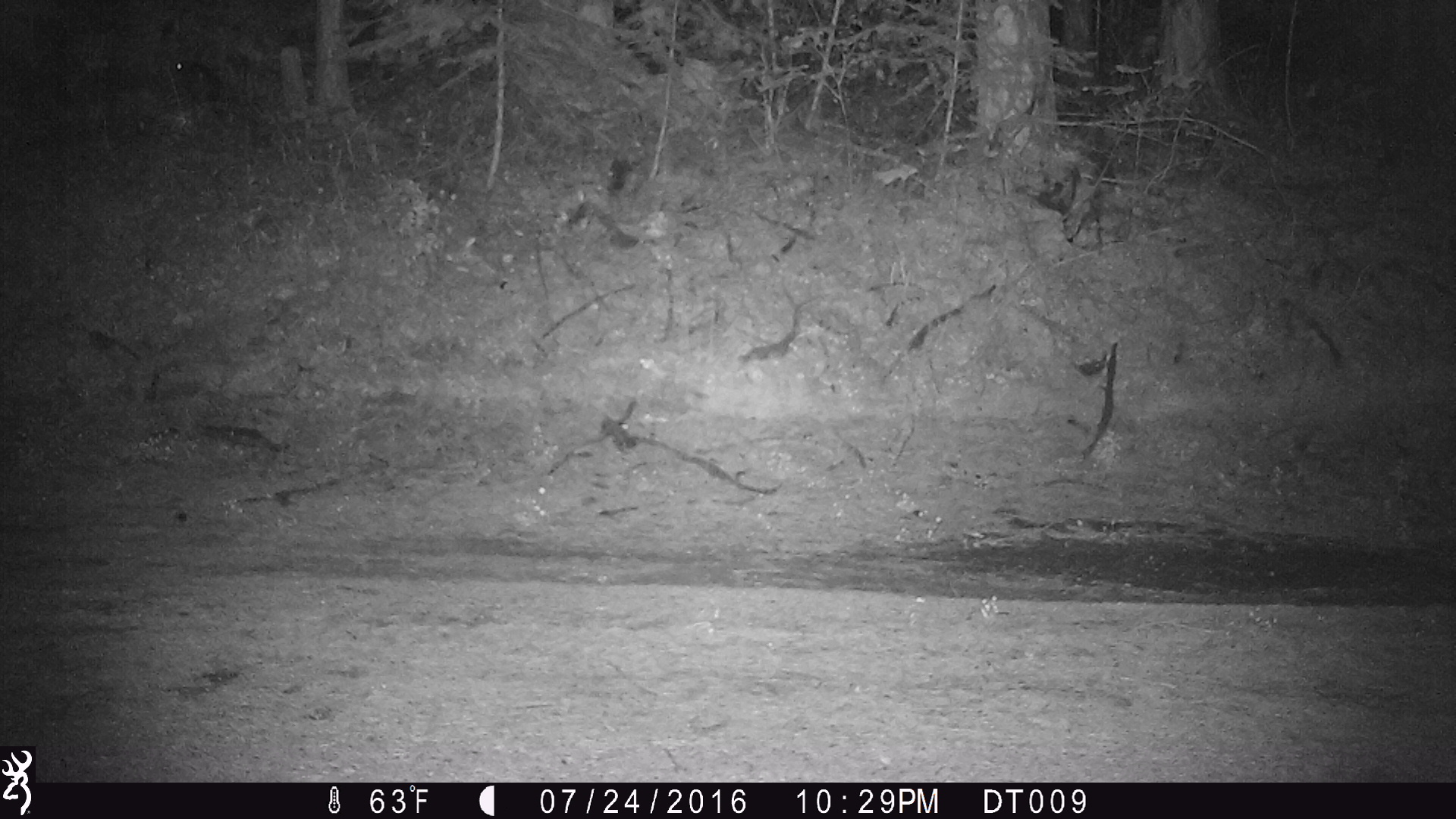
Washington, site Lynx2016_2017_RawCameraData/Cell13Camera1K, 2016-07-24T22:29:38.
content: unidentified animal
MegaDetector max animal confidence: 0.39